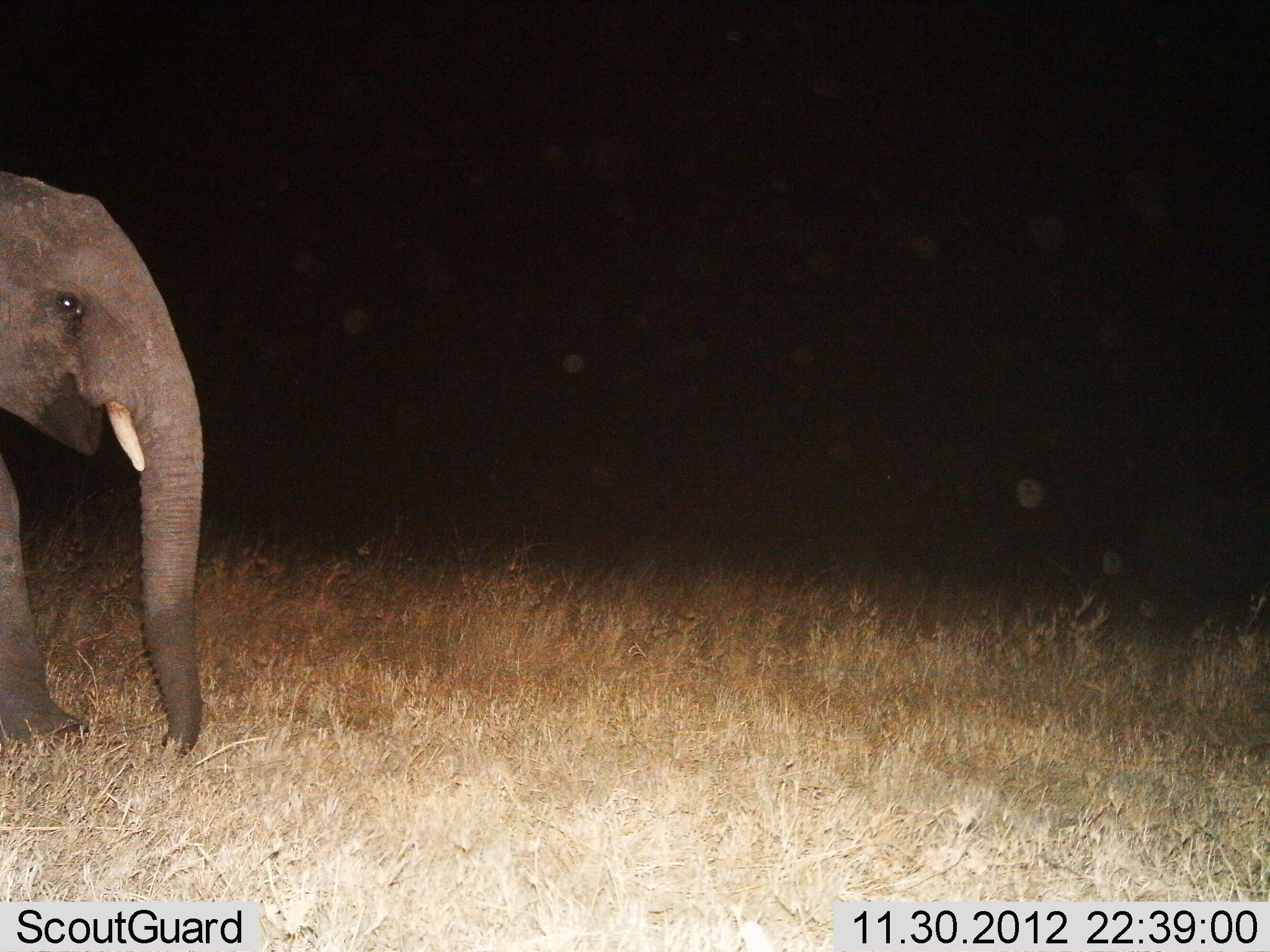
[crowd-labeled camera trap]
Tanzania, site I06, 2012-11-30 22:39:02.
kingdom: Animalia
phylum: Chordata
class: Mammalia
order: Proboscidea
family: Elephantidae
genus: Loxodonta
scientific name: Loxodonta africana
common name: african bush elephant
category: elephant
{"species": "elephant (african bush elephant) (Loxodonta africana)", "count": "1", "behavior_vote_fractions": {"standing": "53%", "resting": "0%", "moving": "50%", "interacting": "0%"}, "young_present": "8%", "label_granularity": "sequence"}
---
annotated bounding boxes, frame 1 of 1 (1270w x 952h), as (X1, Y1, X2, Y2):
animal: (0, 164, 207, 756)